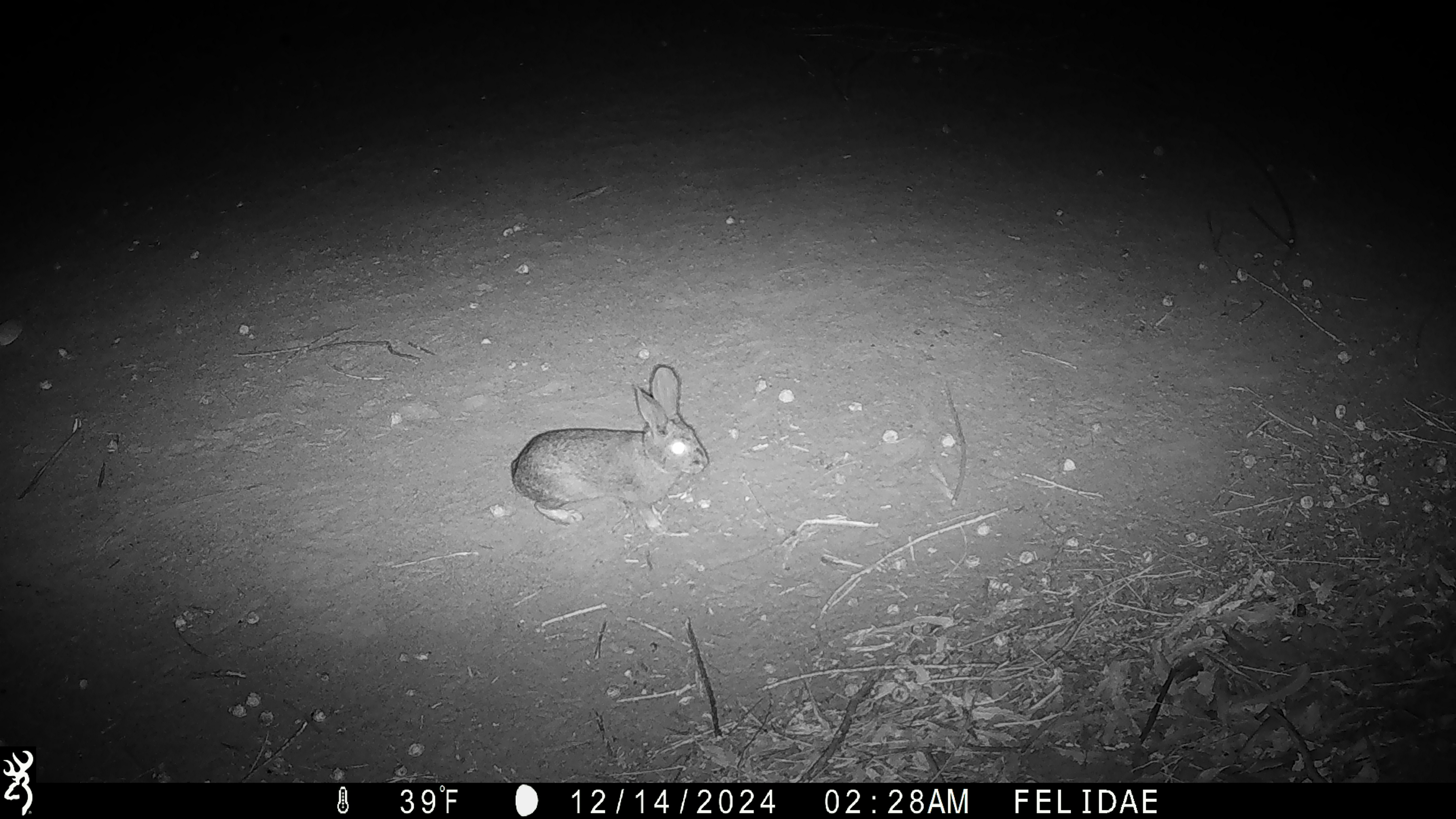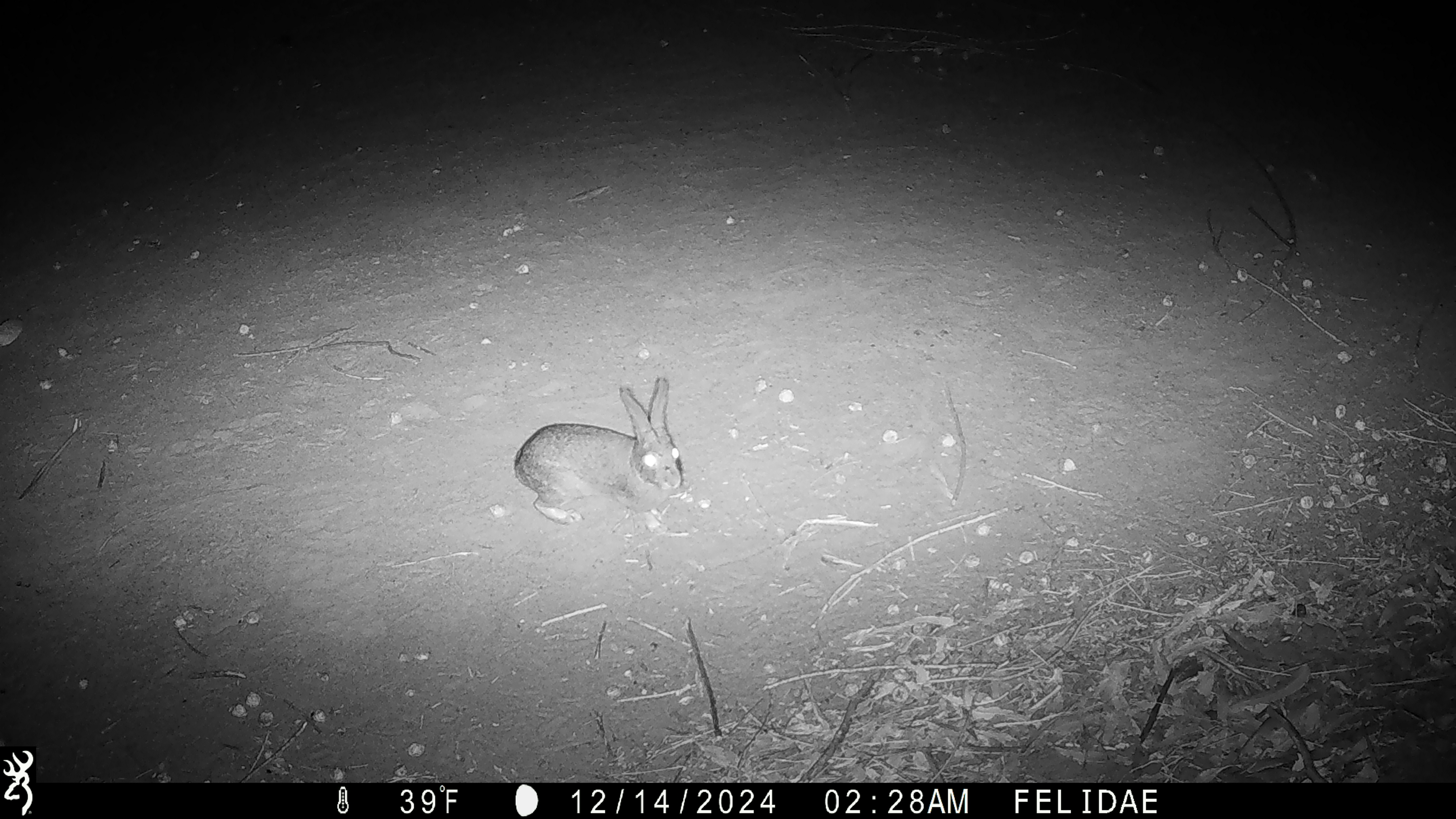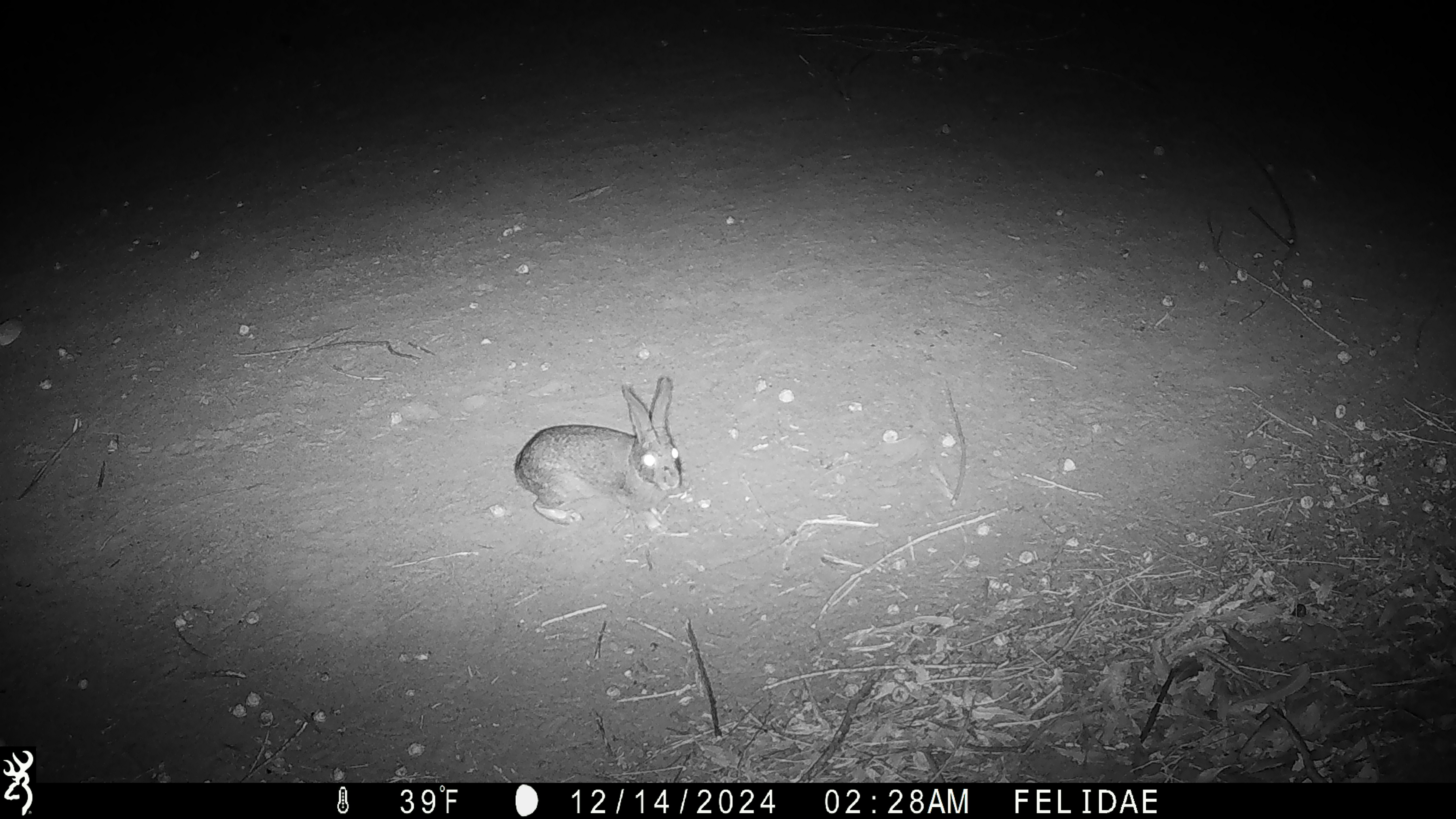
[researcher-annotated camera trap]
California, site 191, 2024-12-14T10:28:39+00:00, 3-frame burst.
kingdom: Animalia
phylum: Chordata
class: Mammalia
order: Lagomorpha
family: Leporidae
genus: Sylvilagus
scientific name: Sylvilagus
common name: cottontail rabbit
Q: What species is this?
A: Cottontail rabbit (Sylvilagus).